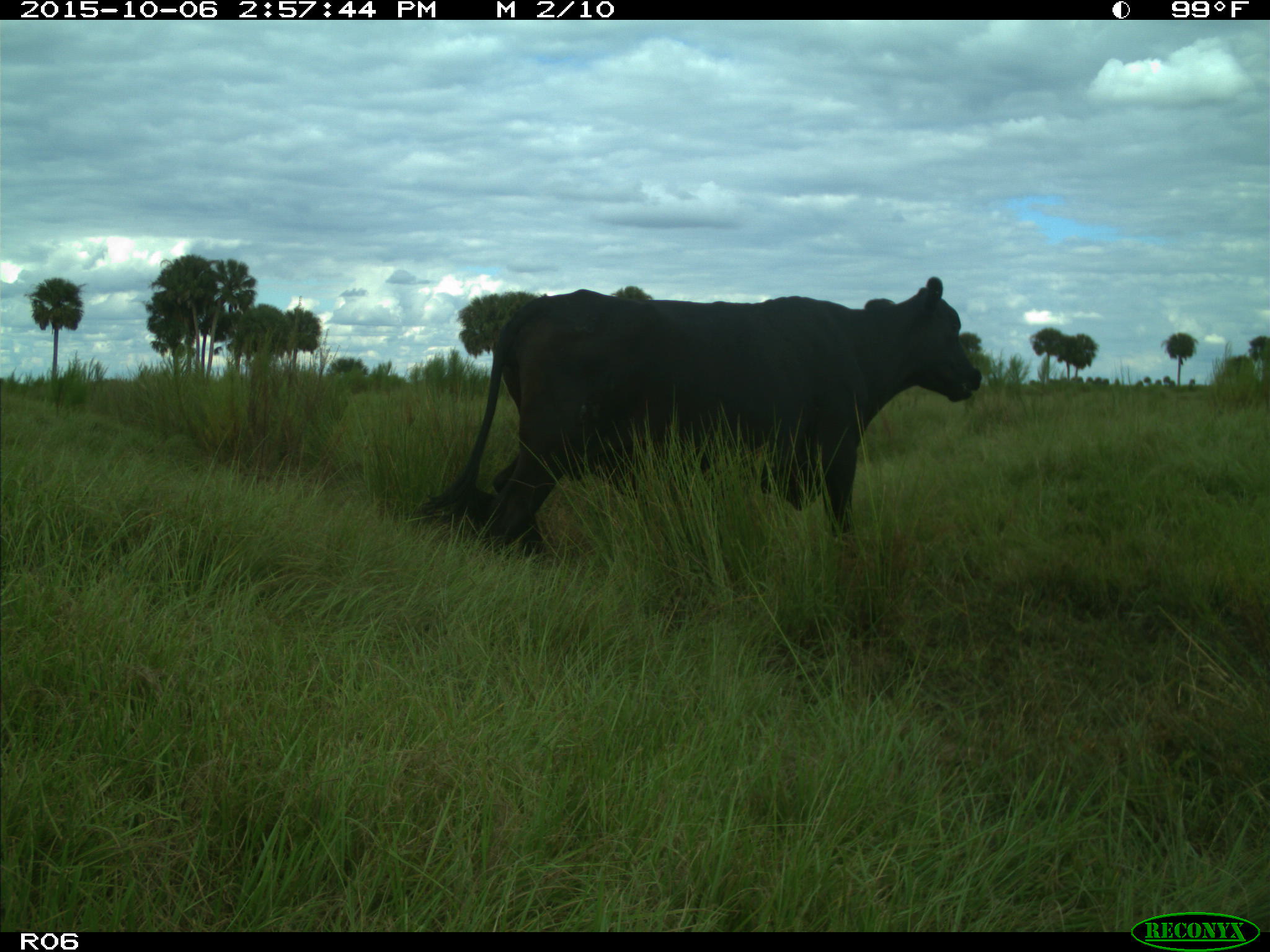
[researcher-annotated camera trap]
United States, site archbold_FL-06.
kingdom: Animalia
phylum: Chordata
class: Mammalia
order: Artiodactyla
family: Bovidae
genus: Bos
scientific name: Bos taurus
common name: domestic cow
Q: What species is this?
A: Bos taurus (domestic cow).